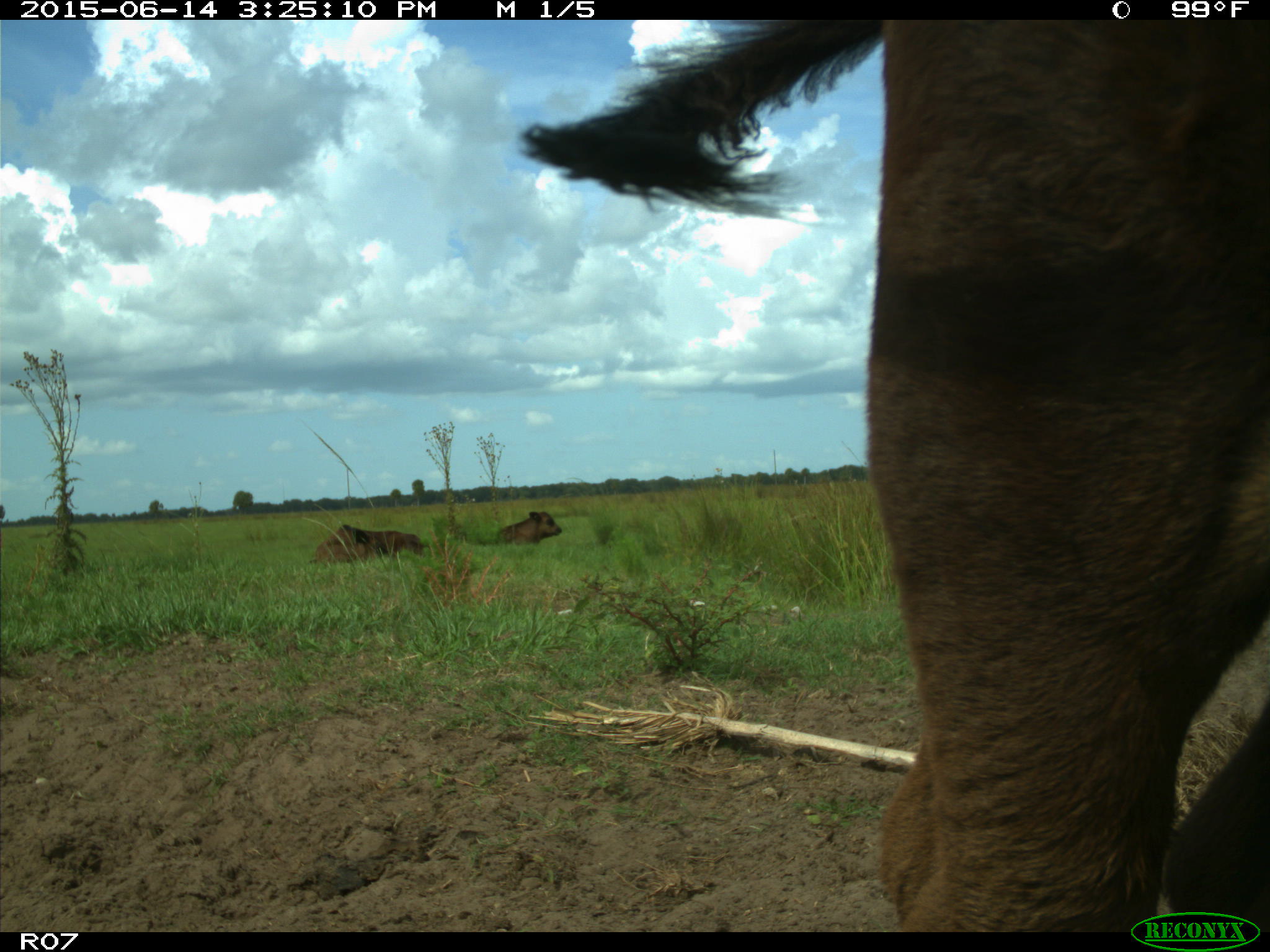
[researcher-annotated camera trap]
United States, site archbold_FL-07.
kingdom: Animalia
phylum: Chordata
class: Mammalia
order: Artiodactyla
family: Bovidae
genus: Bos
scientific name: Bos taurus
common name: domestic cow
Bos taurus (domestic cow).